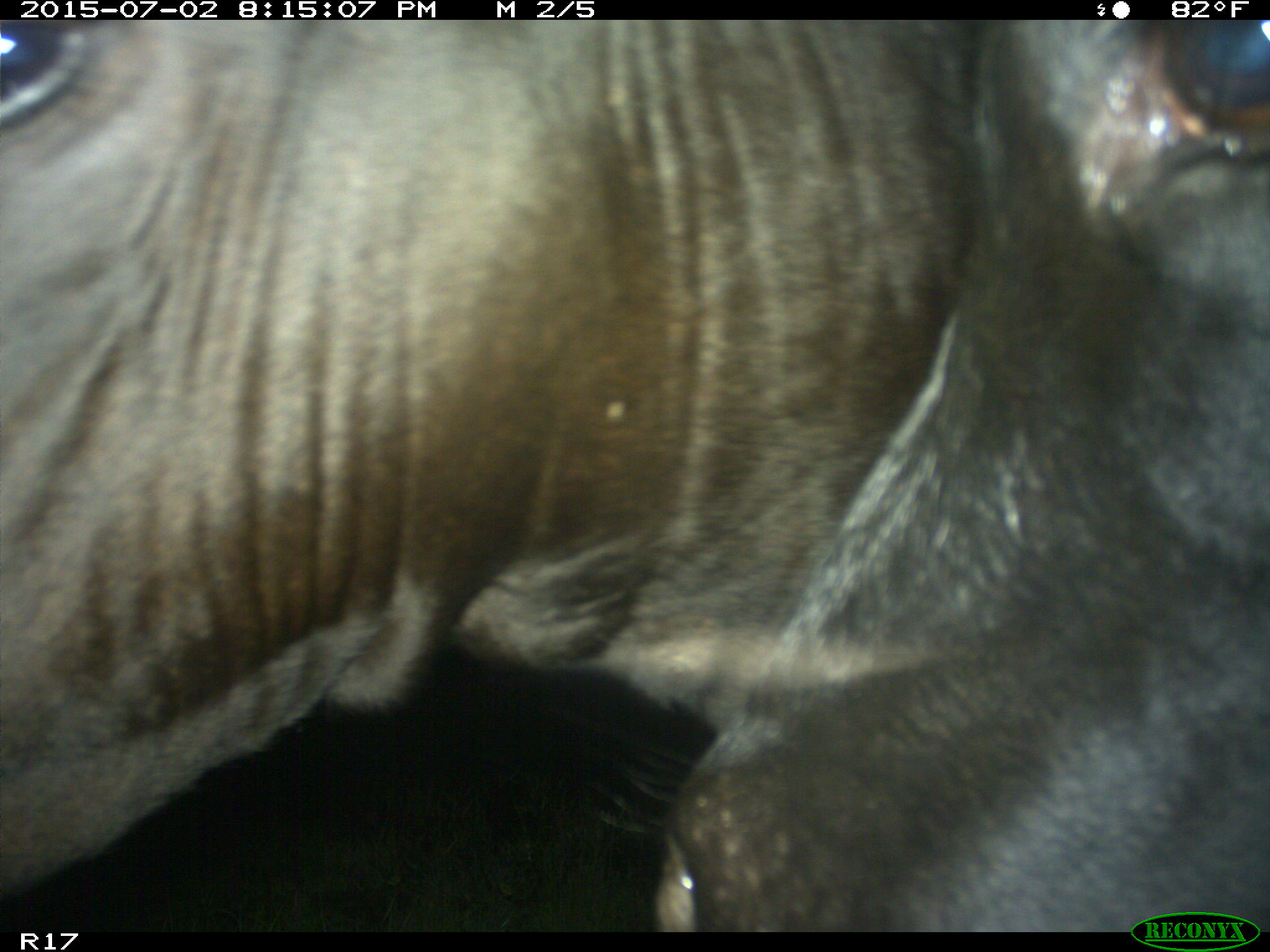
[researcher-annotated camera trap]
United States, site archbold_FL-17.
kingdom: Animalia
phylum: Chordata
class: Mammalia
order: Artiodactyla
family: Bovidae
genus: Bos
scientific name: Bos taurus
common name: domestic cow